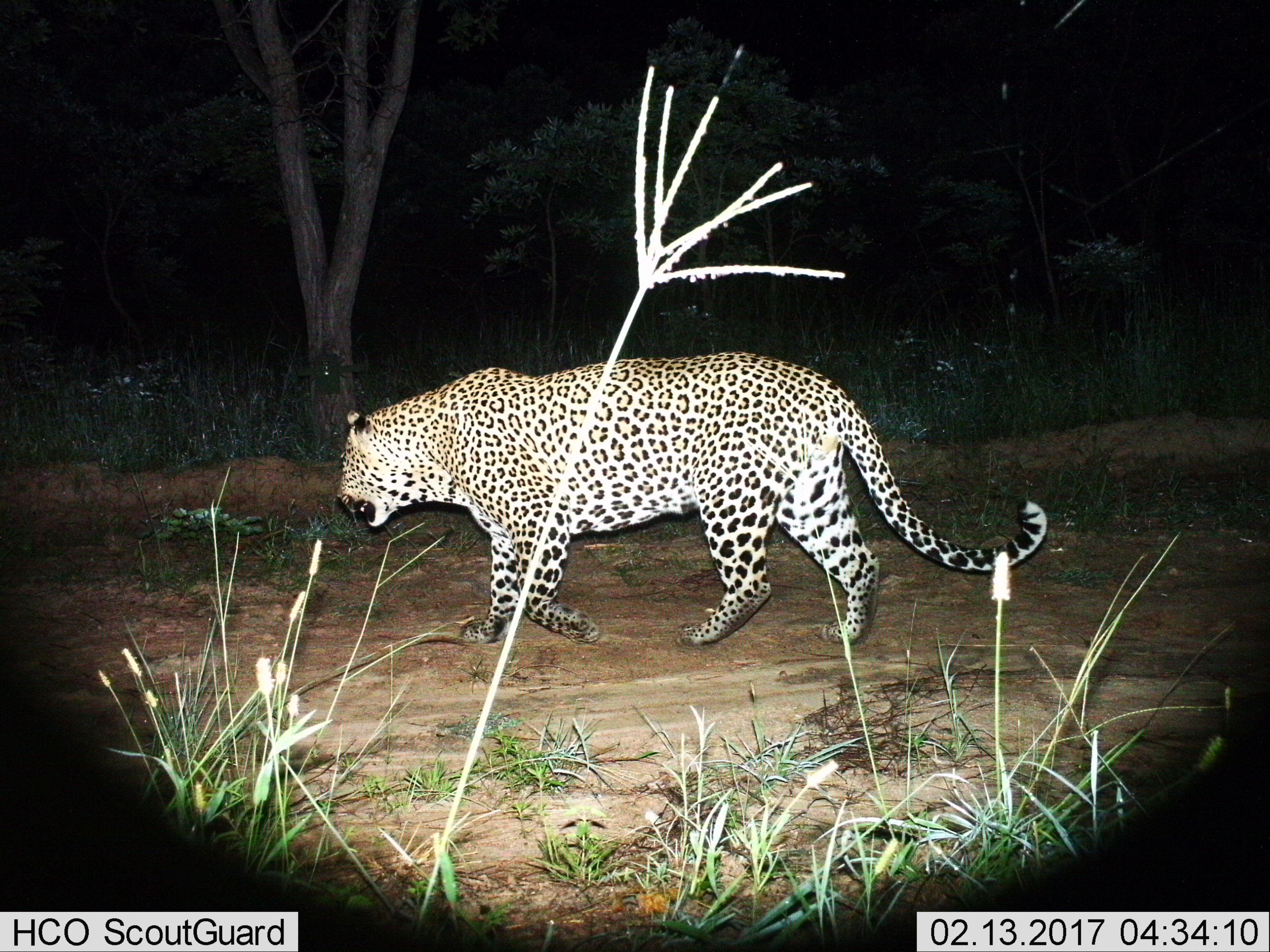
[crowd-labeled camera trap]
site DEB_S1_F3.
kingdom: Animalia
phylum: Chordata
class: Mammalia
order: Carnivora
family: Felidae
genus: Panthera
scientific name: Panthera pardus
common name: leopard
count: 1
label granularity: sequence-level